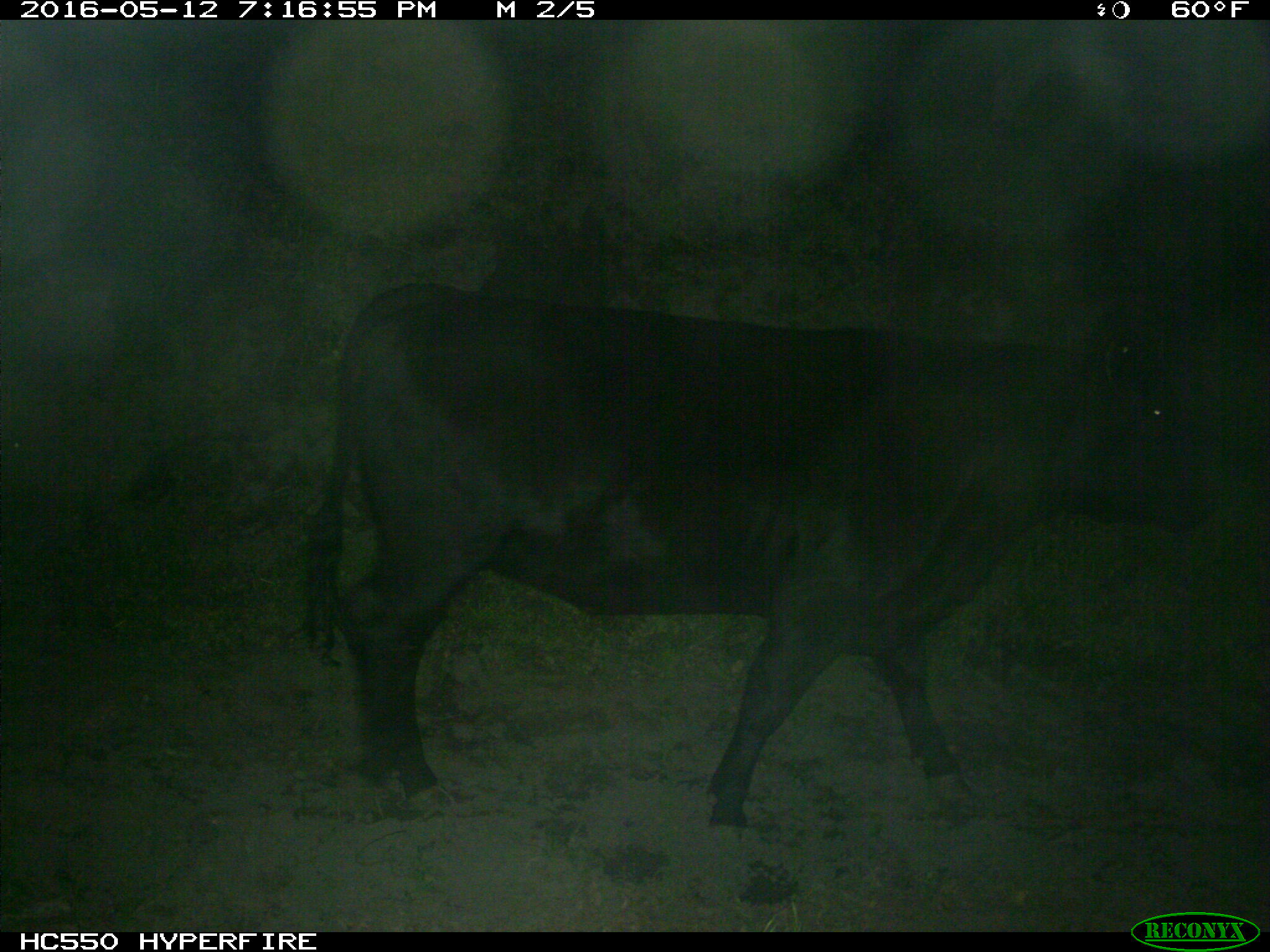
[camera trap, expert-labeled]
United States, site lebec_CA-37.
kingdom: Animalia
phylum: Chordata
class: Mammalia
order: Artiodactyla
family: Bovidae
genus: Bos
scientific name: Bos taurus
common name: domestic cow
Bos taurus (domestic cow).